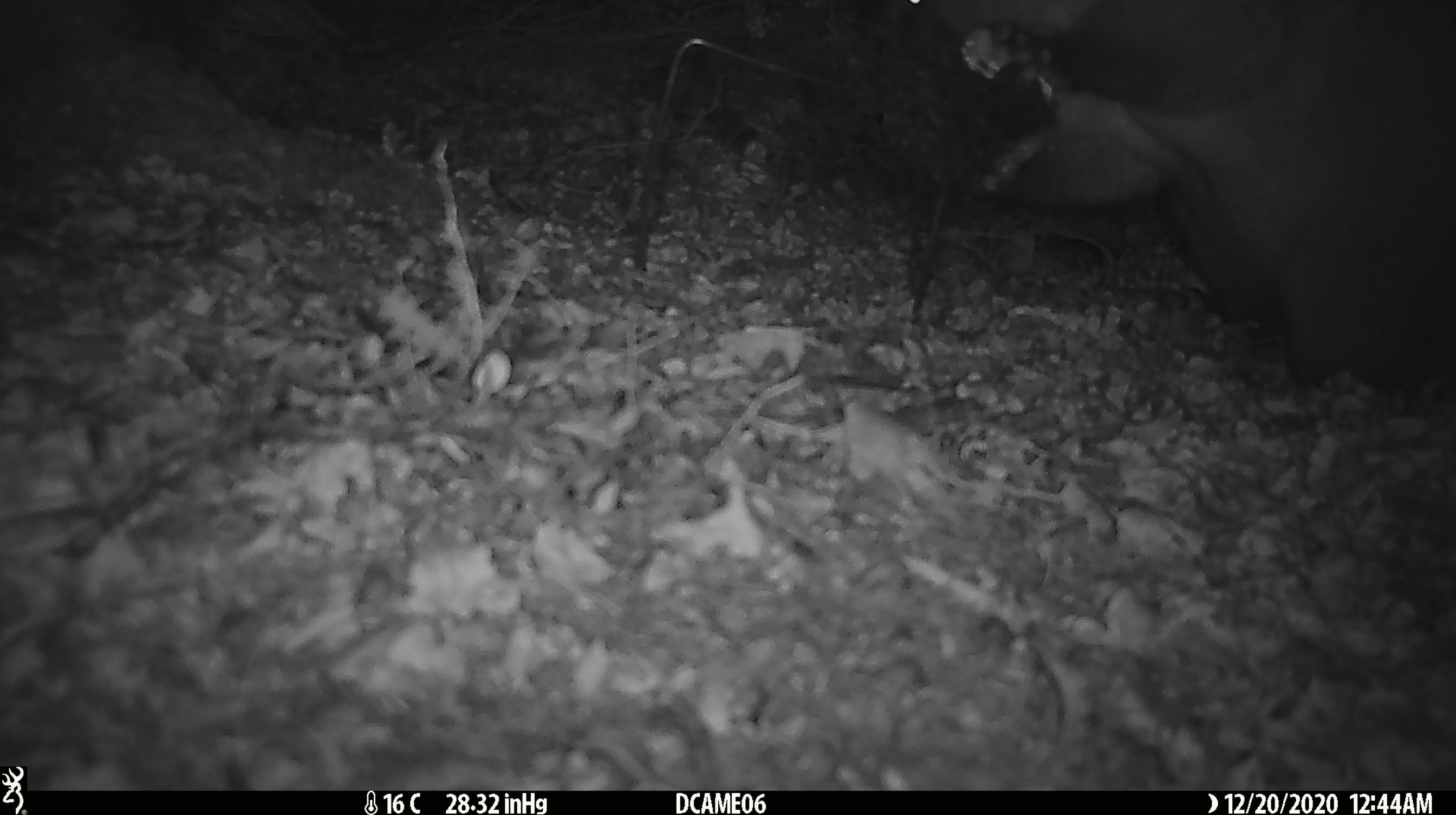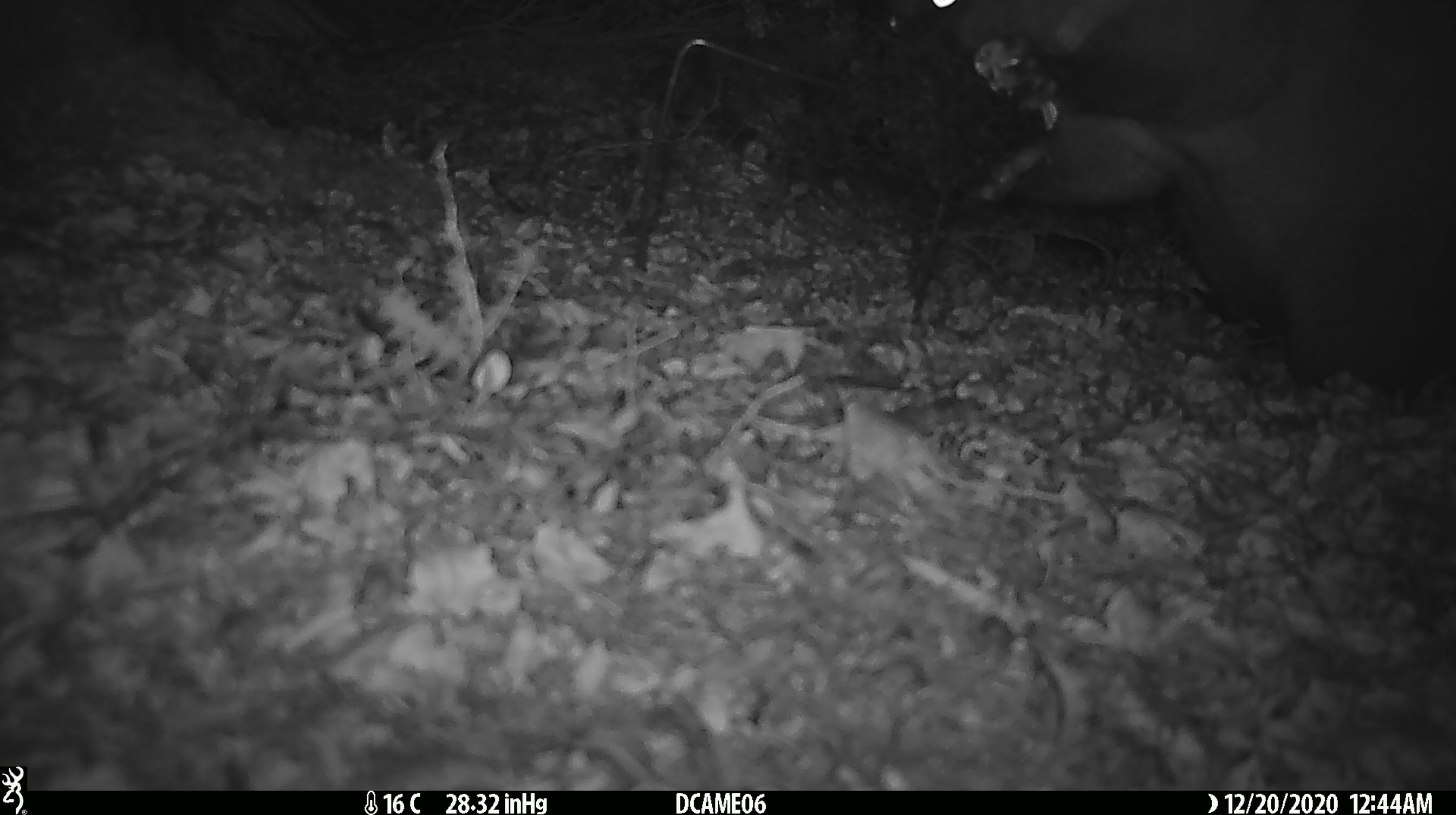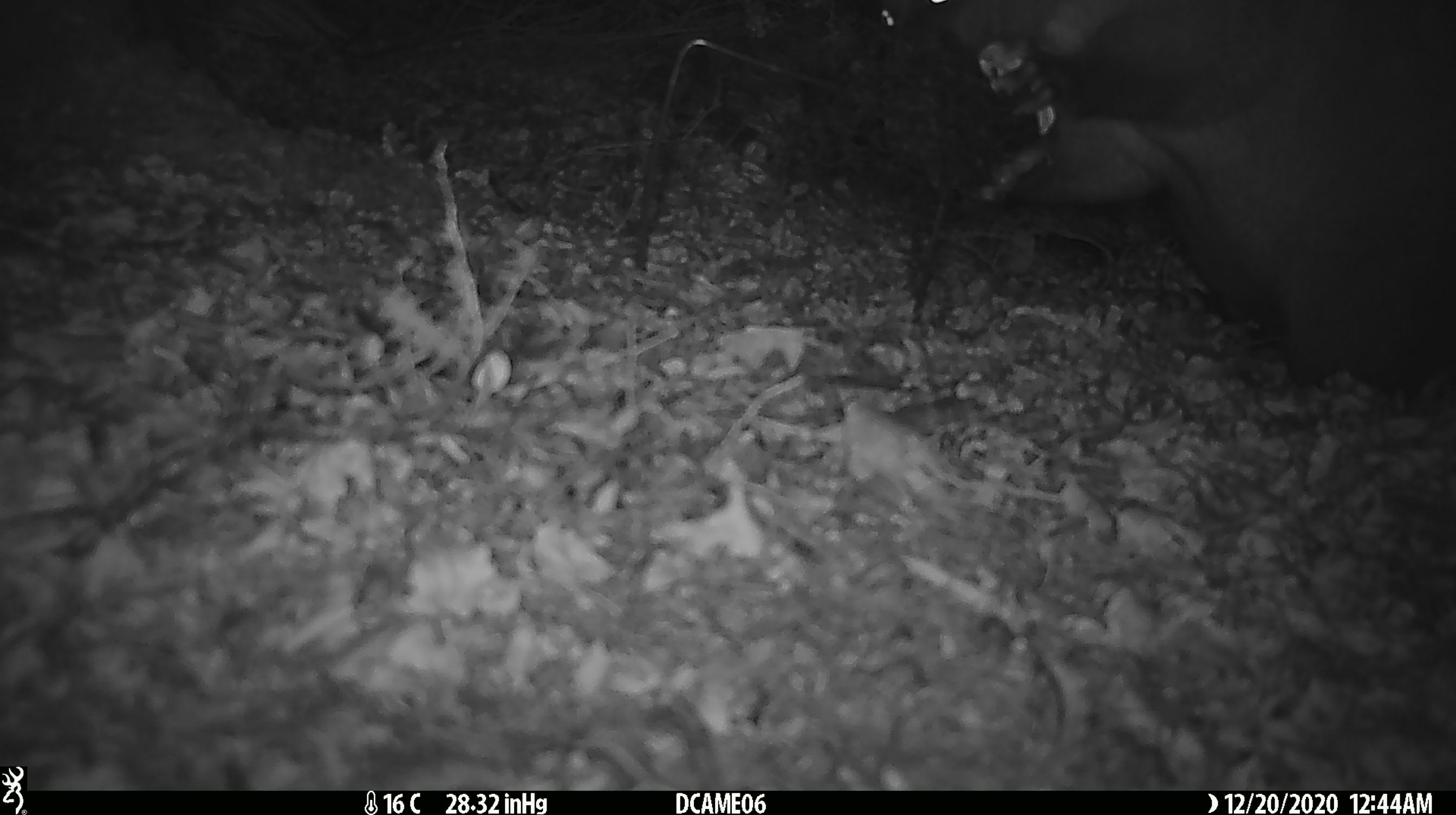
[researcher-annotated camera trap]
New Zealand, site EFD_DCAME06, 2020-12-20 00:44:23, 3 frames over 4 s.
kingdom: Animalia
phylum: Chordata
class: Mammalia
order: Diprotodontia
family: Phalangeridae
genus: Trichosurus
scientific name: Trichosurus vulpecula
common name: common brushtail possum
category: possum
Possum (common brushtail possum) (Trichosurus vulpecula).